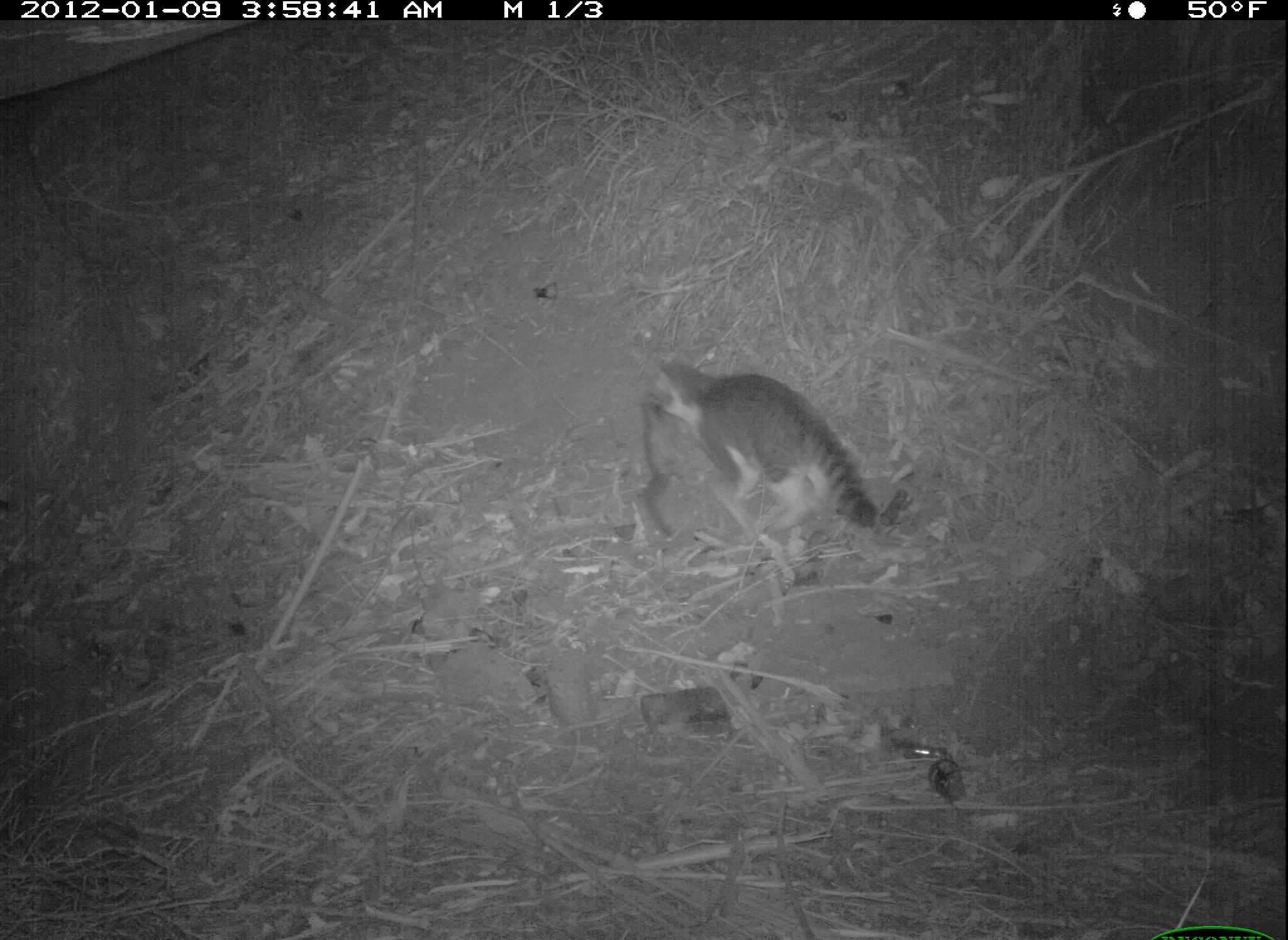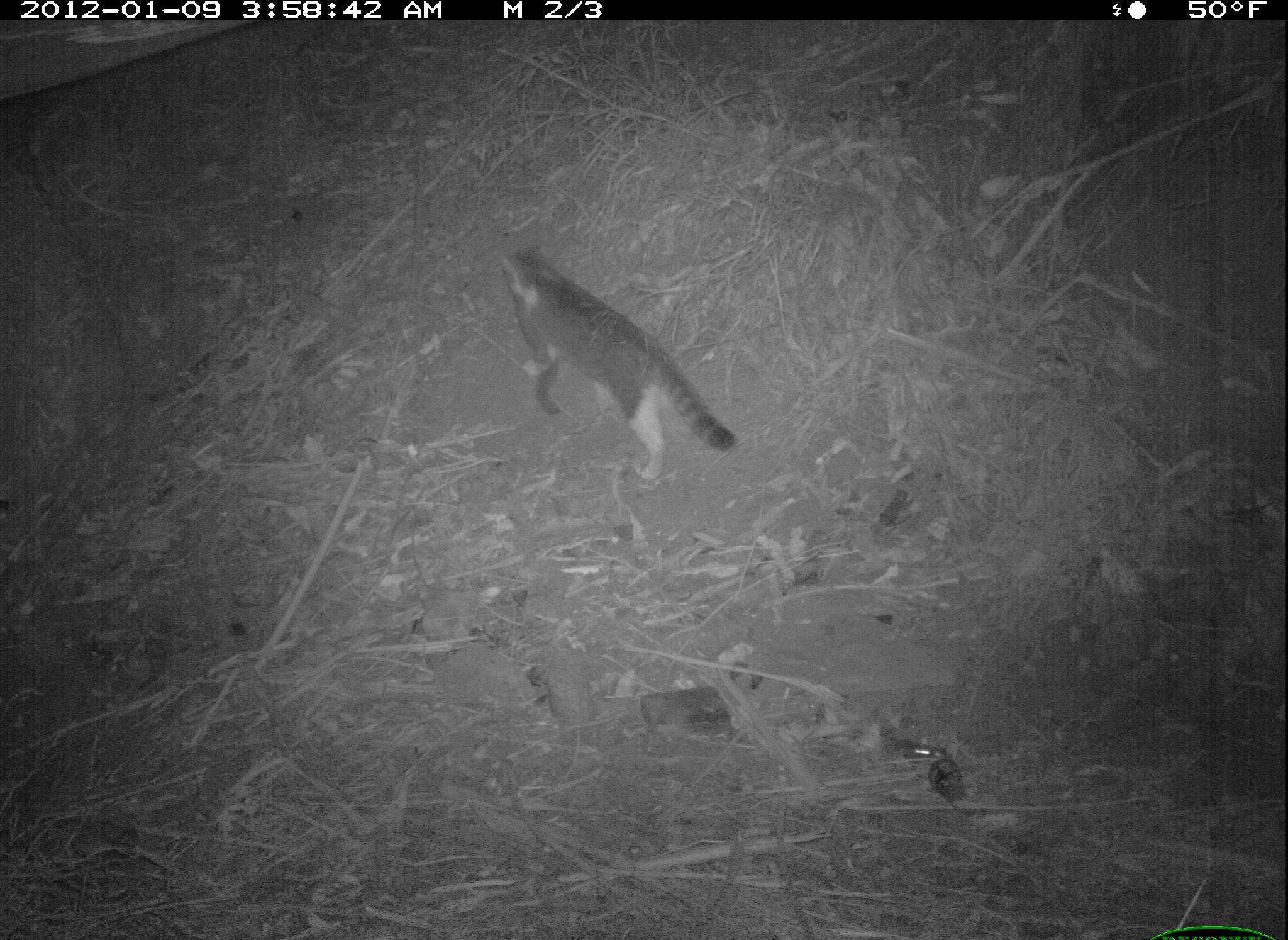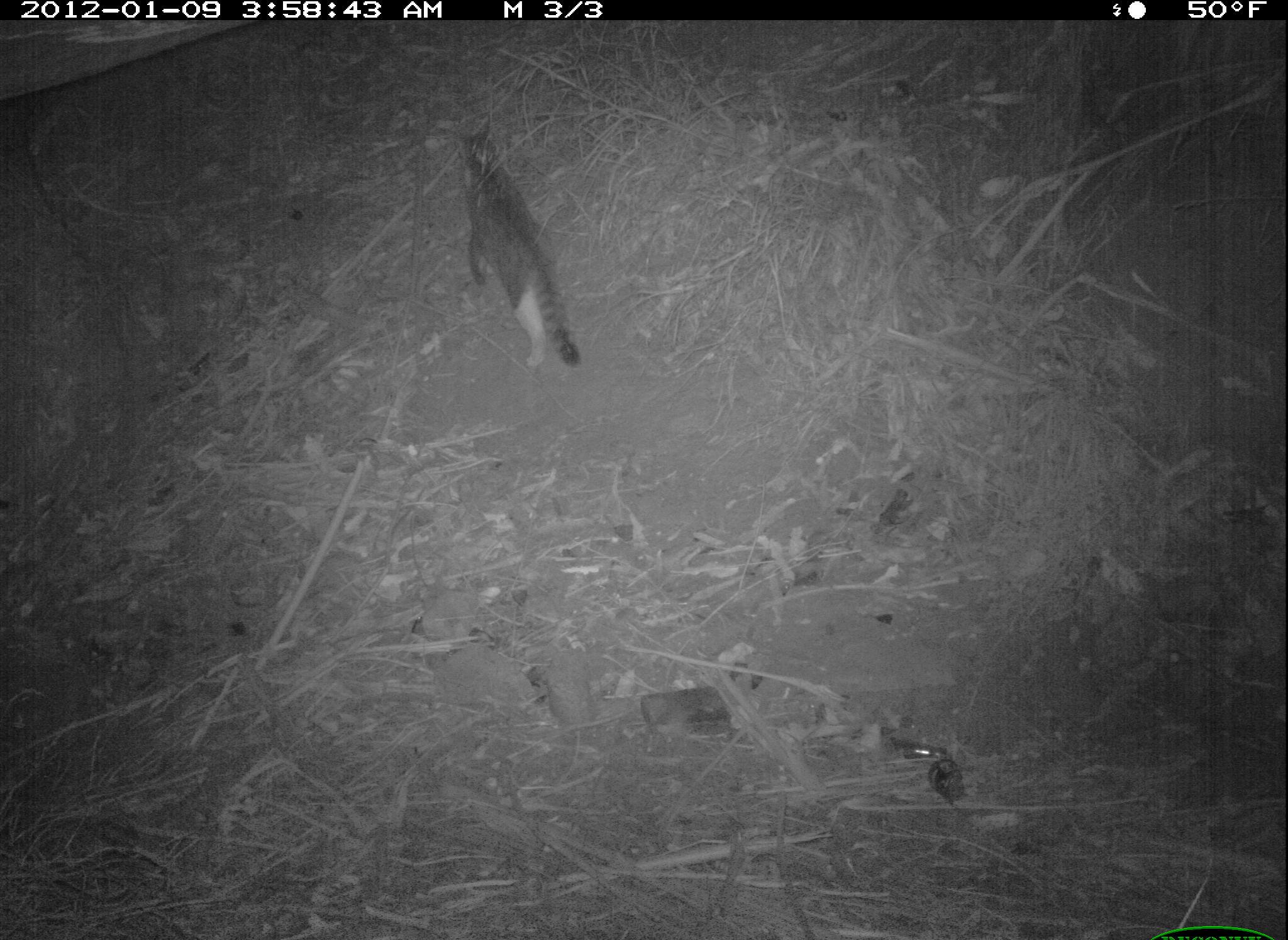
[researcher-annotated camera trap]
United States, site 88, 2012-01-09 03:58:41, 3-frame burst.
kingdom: Animalia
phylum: Chordata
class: Mammalia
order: Carnivora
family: Felidae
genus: Felis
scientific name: Felis catus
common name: cat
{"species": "cat (Felis catus)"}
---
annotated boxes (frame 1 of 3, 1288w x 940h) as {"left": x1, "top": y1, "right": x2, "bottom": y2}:
cat: {"left": 636, "top": 348, "right": 895, "bottom": 575}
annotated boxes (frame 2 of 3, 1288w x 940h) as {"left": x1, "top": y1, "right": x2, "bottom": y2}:
cat: {"left": 488, "top": 229, "right": 736, "bottom": 477}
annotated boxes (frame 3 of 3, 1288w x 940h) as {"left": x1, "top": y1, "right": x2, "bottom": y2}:
cat: {"left": 440, "top": 116, "right": 589, "bottom": 374}